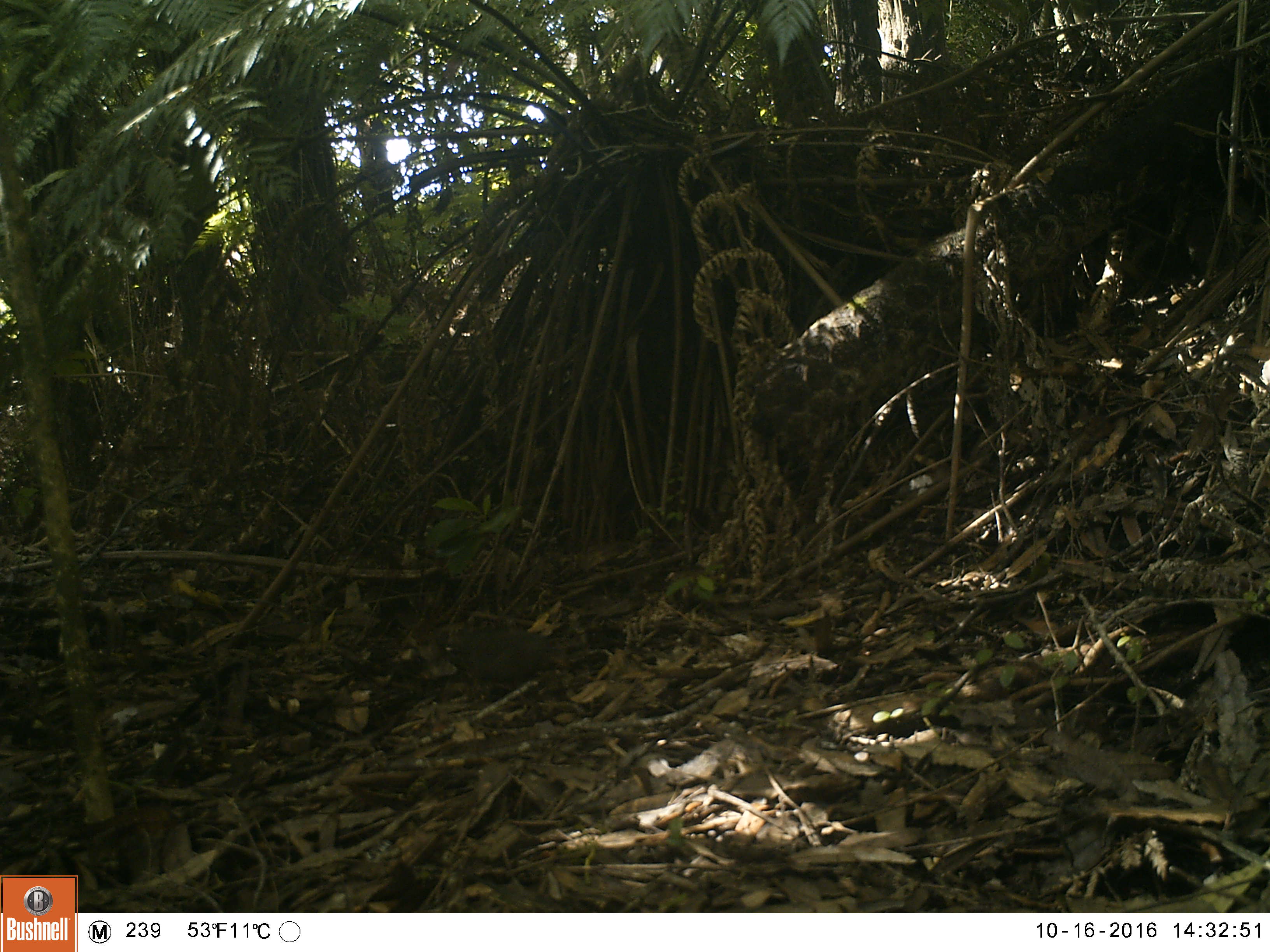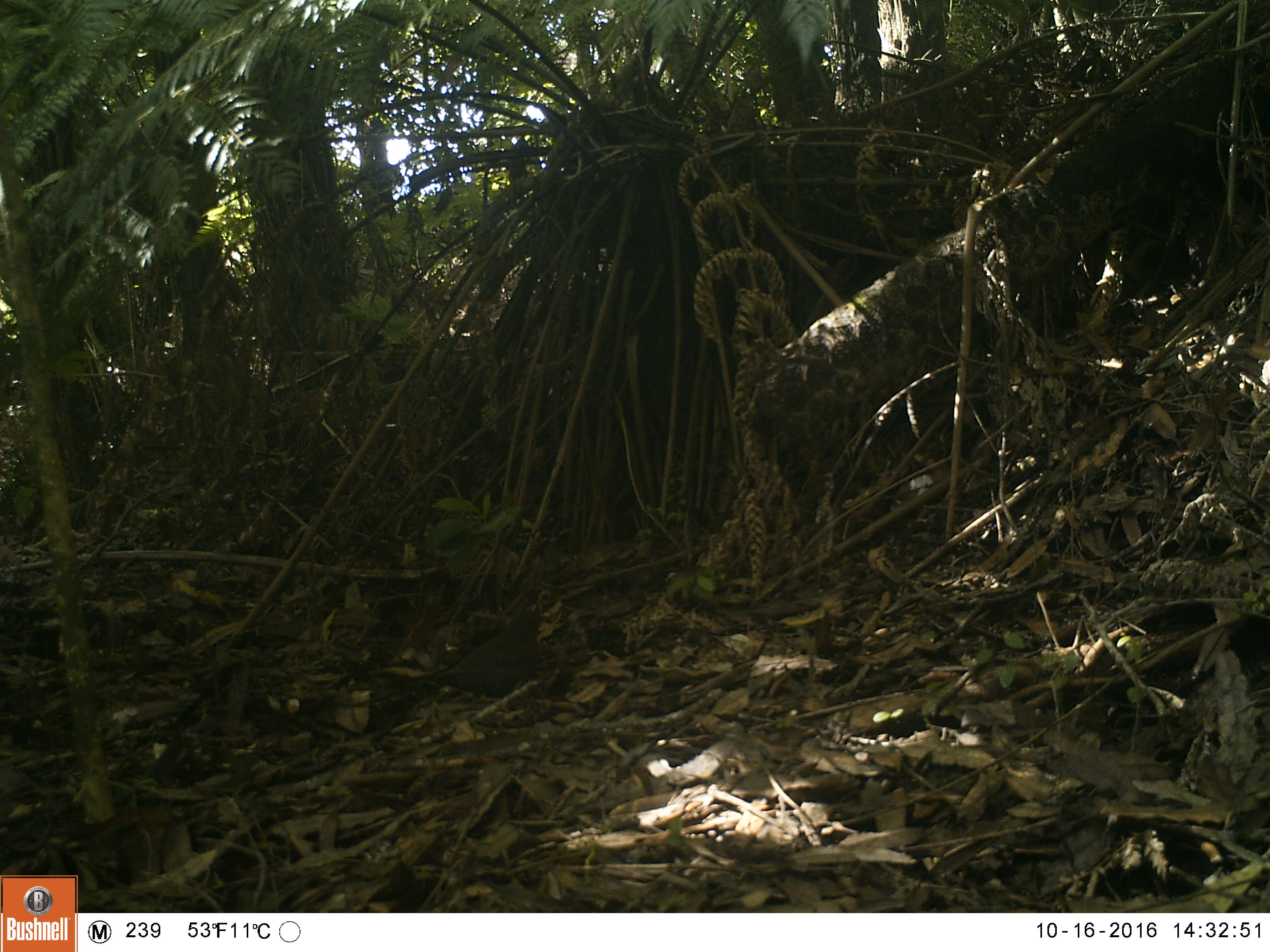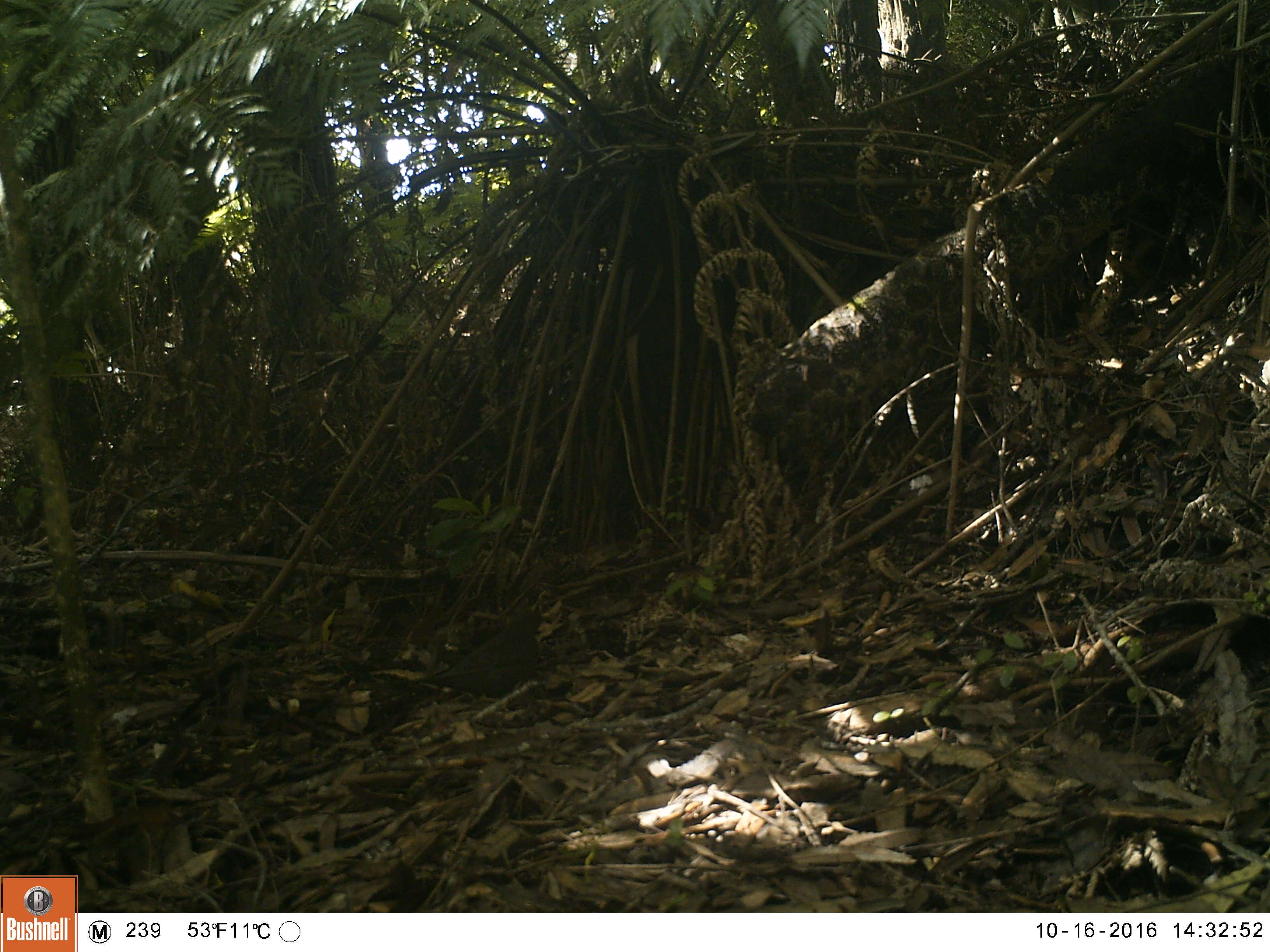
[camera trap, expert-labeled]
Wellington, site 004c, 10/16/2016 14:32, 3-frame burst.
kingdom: Animalia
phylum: Chordata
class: Aves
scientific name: Aves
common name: bird